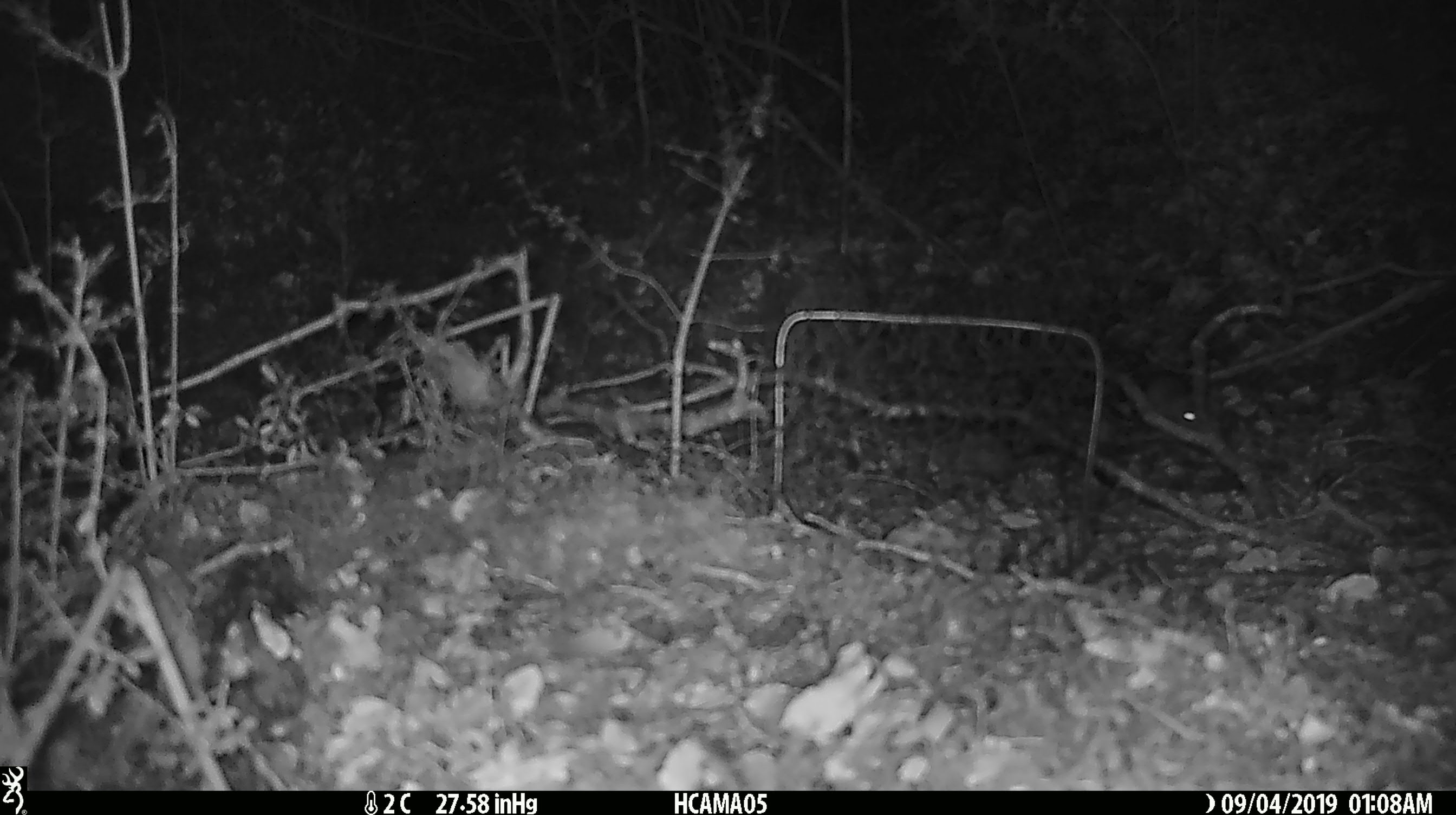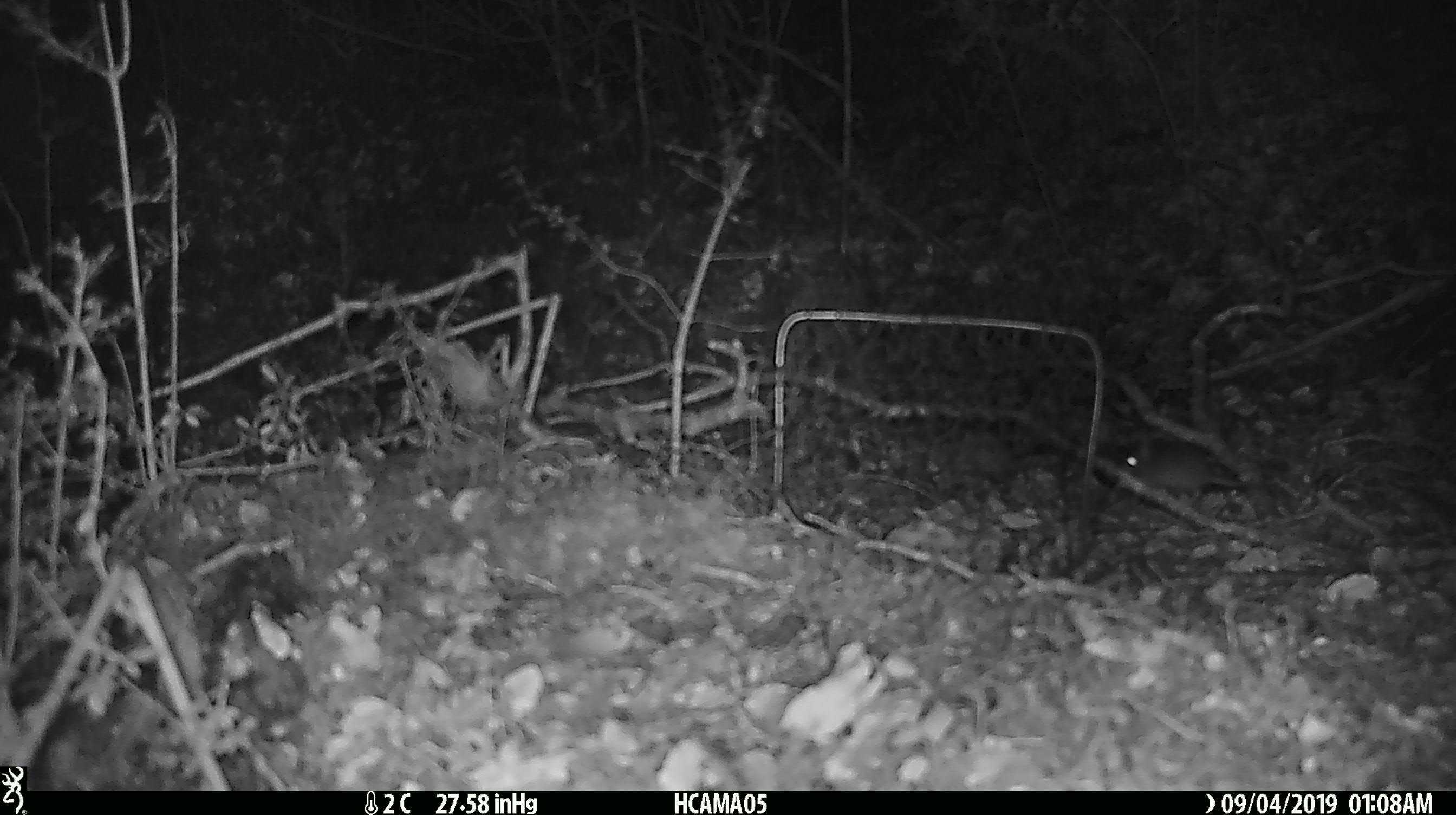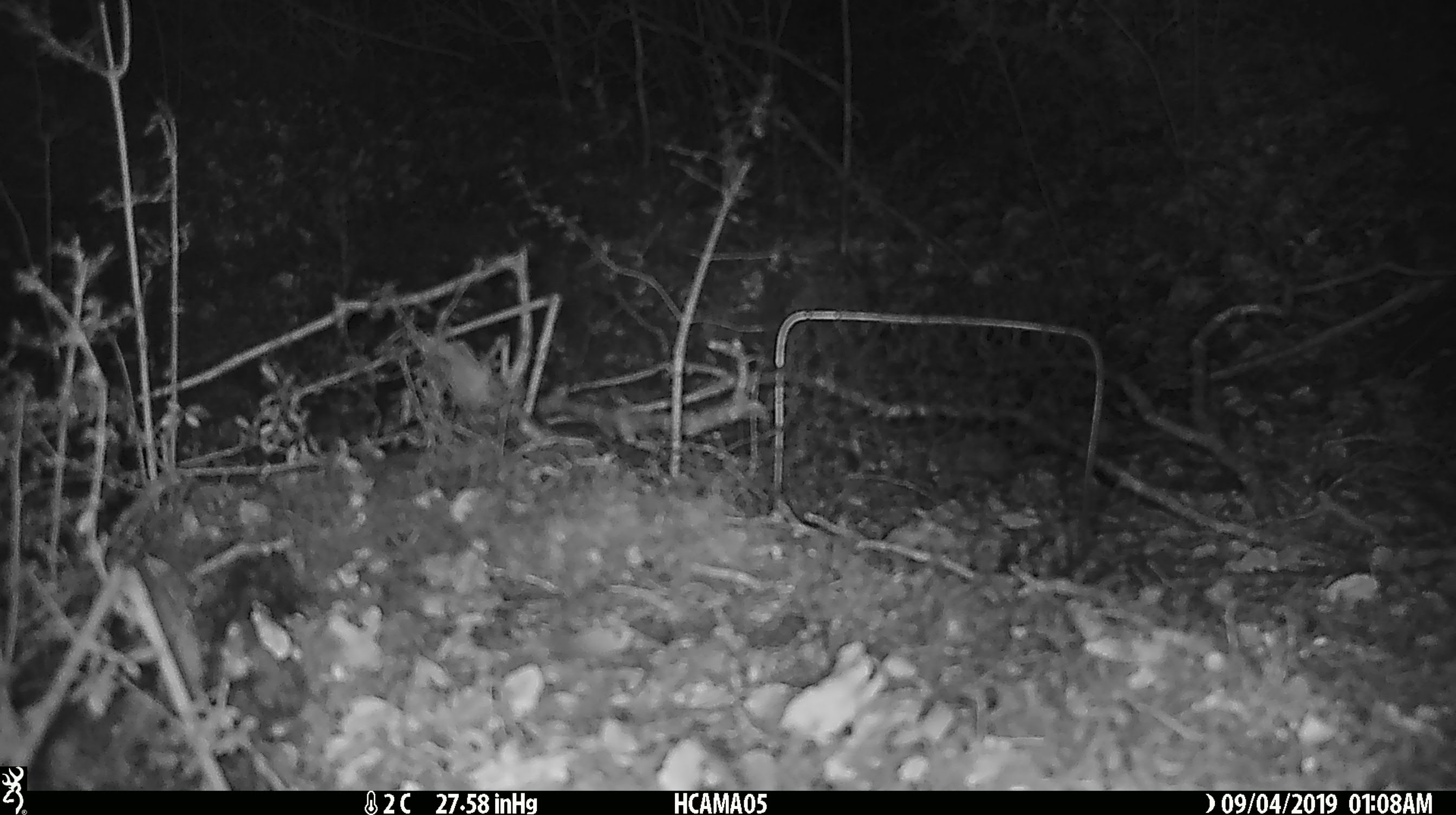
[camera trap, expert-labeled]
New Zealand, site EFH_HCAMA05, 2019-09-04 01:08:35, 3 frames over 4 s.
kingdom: Animalia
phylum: Chordata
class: Mammalia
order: Rodentia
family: Muridae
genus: Mus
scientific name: Mus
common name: mouse